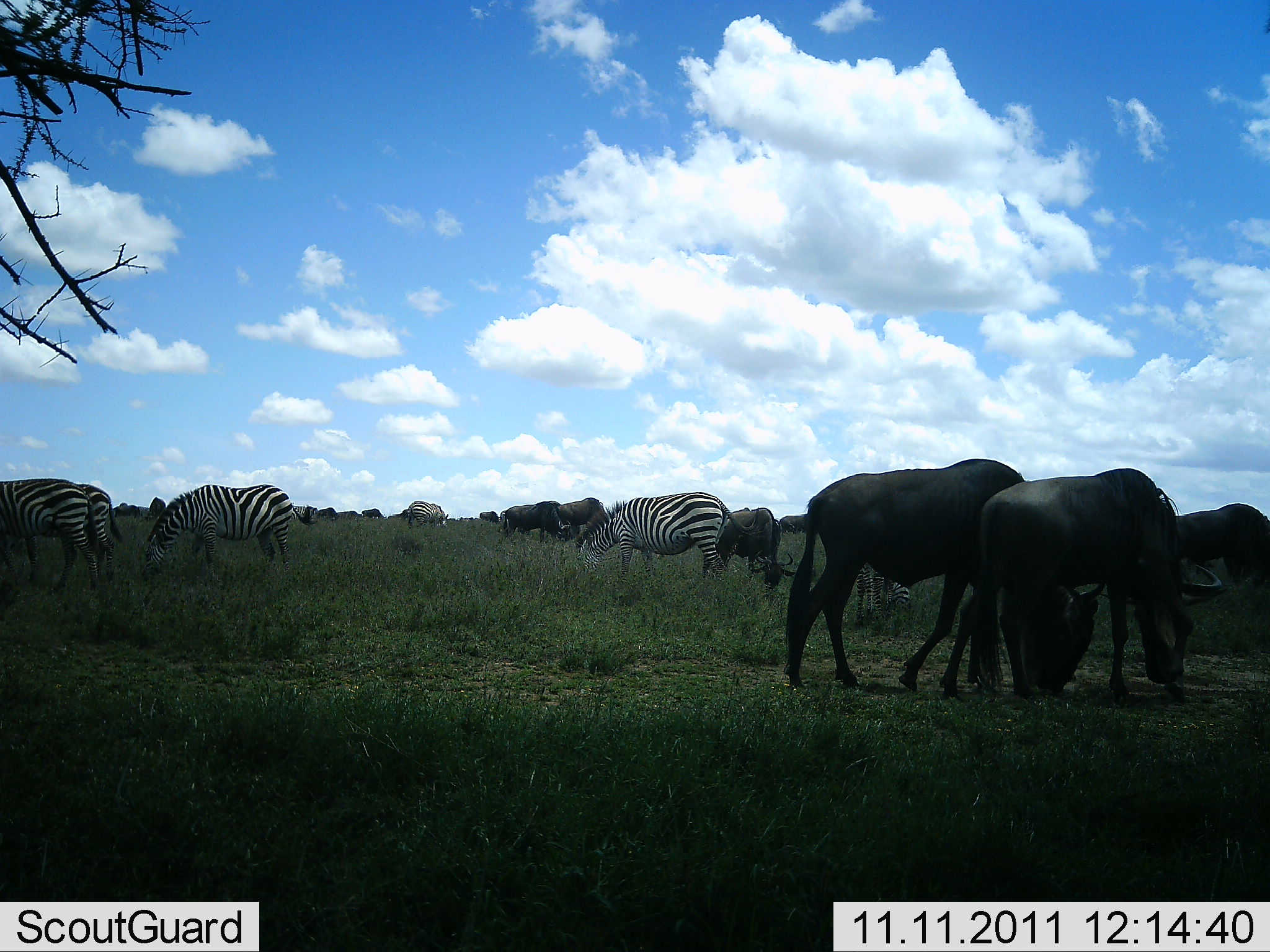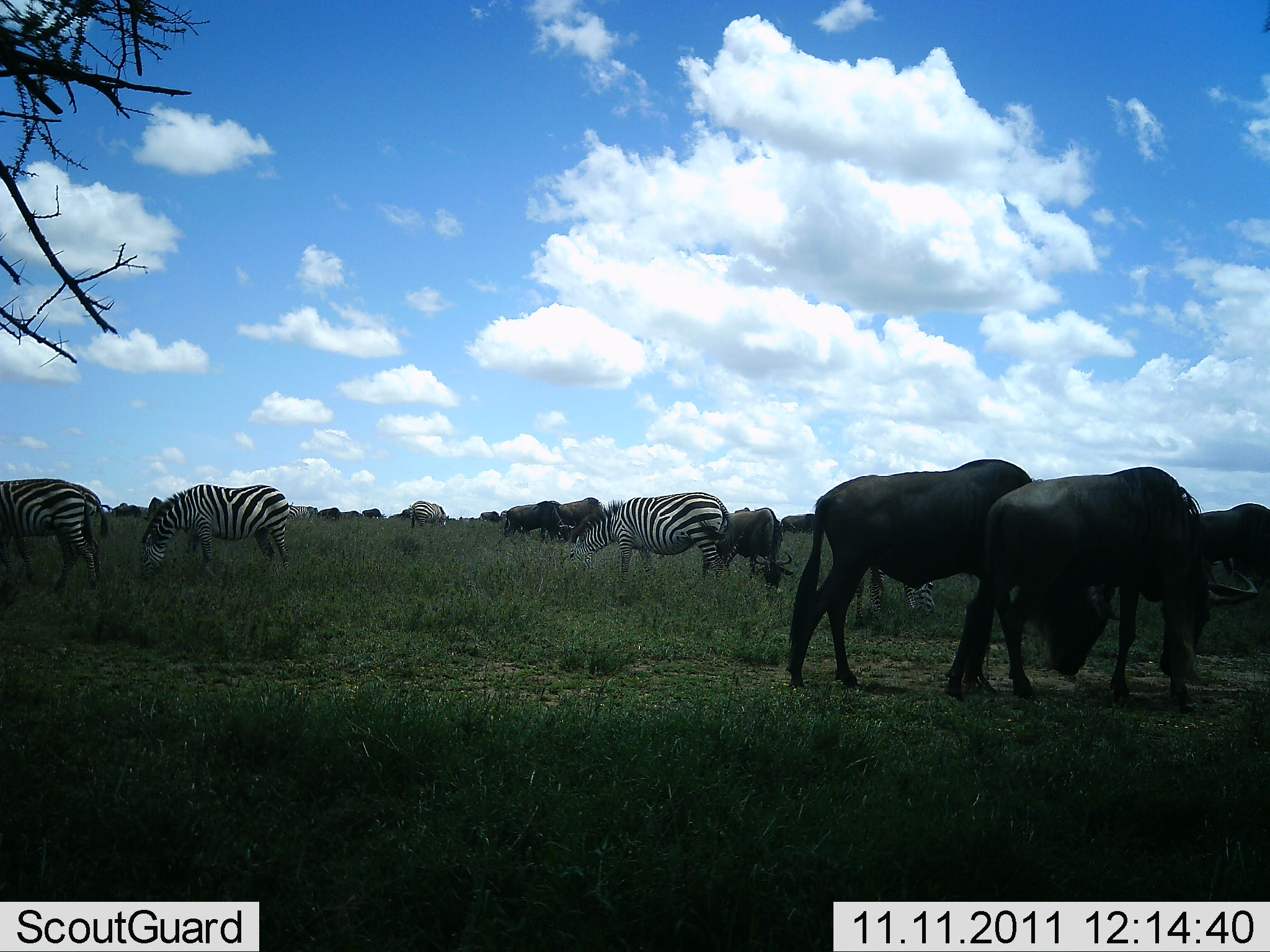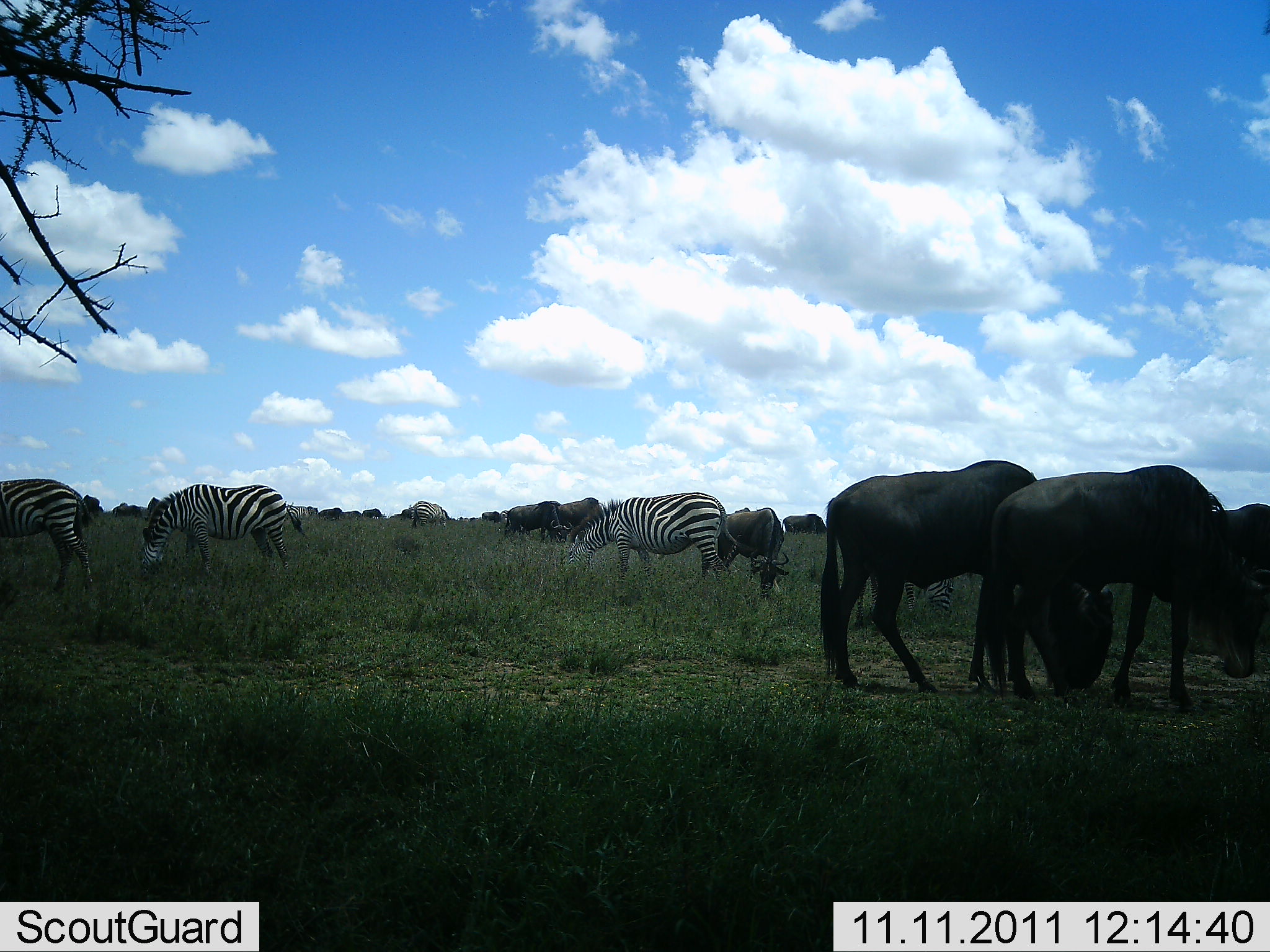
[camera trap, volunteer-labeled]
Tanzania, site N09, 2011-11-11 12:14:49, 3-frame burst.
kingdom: Animalia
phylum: Chordata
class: Mammalia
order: Artiodactyla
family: Bovidae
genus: Connochaetes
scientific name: Connochaetes taurinus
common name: blue wildebeest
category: wildebeest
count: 11-50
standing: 58%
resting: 0%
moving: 17%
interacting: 0%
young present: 0%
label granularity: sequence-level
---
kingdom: Animalia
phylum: Chordata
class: Mammalia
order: Perissodactyla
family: Equidae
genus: Equus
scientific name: Equus quagga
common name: plains zebra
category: zebra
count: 4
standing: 55%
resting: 0%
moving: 18%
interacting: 0%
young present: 0%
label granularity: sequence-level